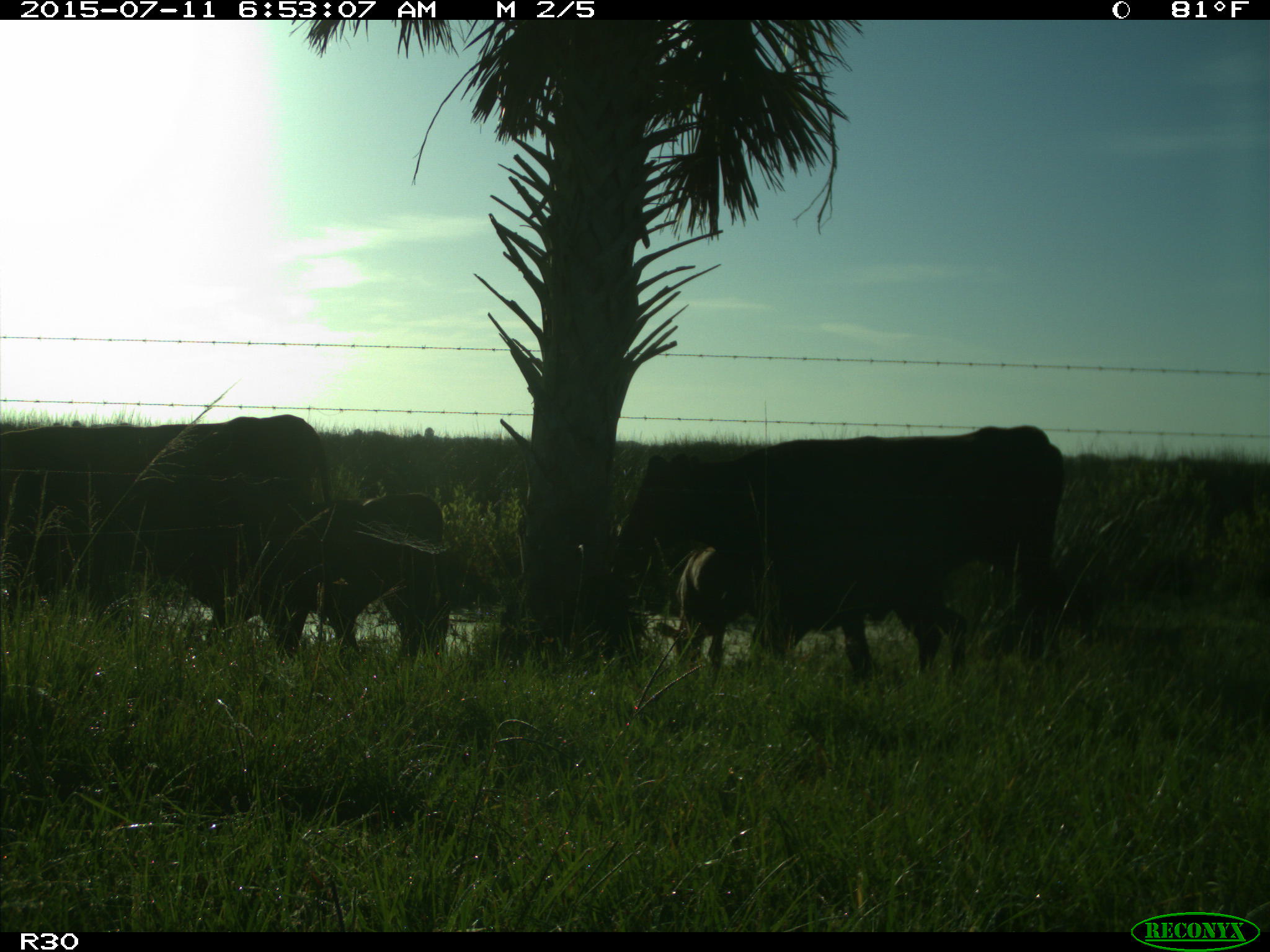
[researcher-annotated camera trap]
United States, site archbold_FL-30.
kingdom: Animalia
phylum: Chordata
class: Mammalia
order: Artiodactyla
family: Bovidae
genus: Bos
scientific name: Bos taurus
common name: domestic cow